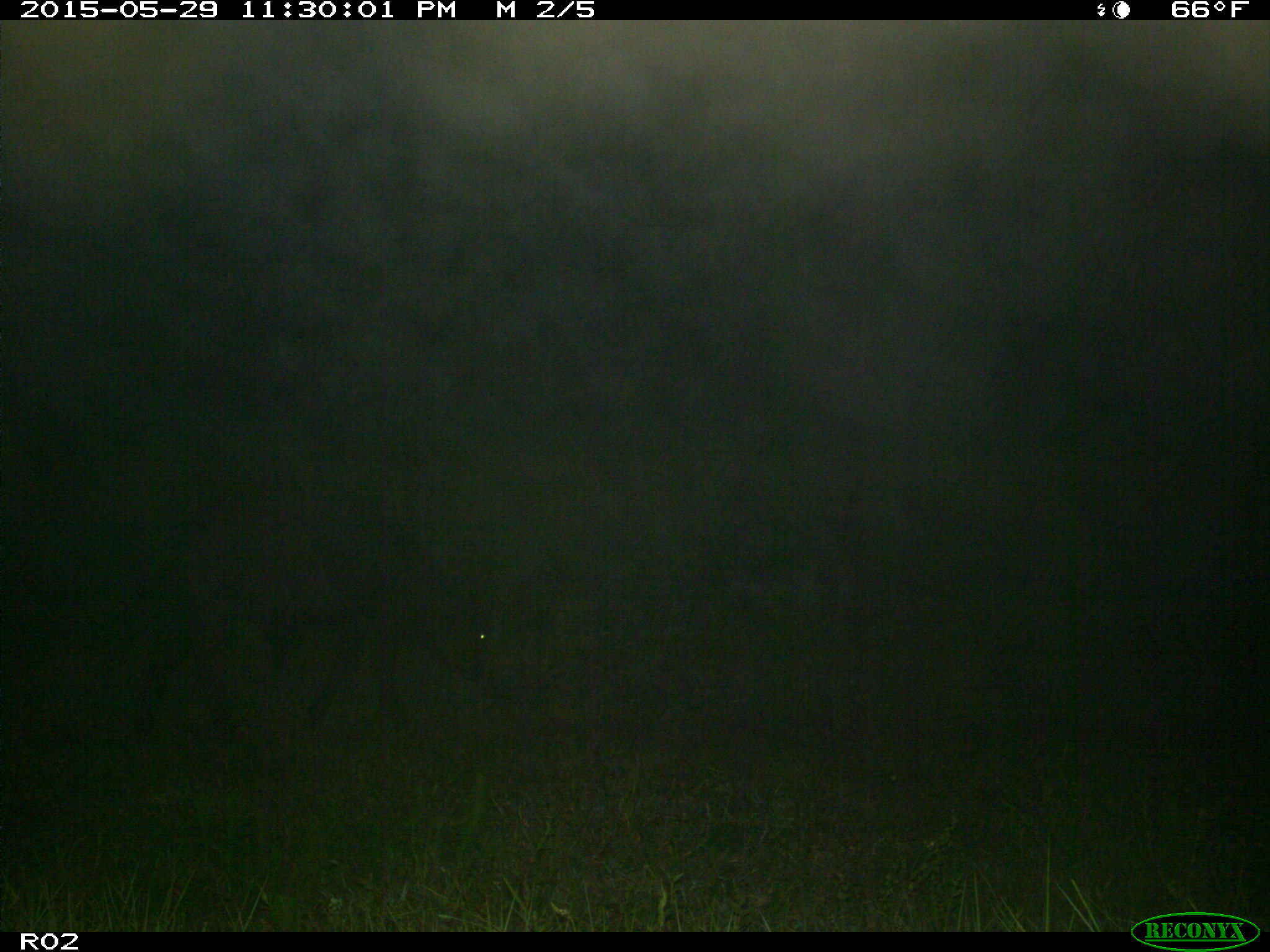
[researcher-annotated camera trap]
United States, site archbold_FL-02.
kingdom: Animalia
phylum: Chordata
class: Mammalia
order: Artiodactyla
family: Bovidae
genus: Bos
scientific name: Bos taurus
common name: domestic cow